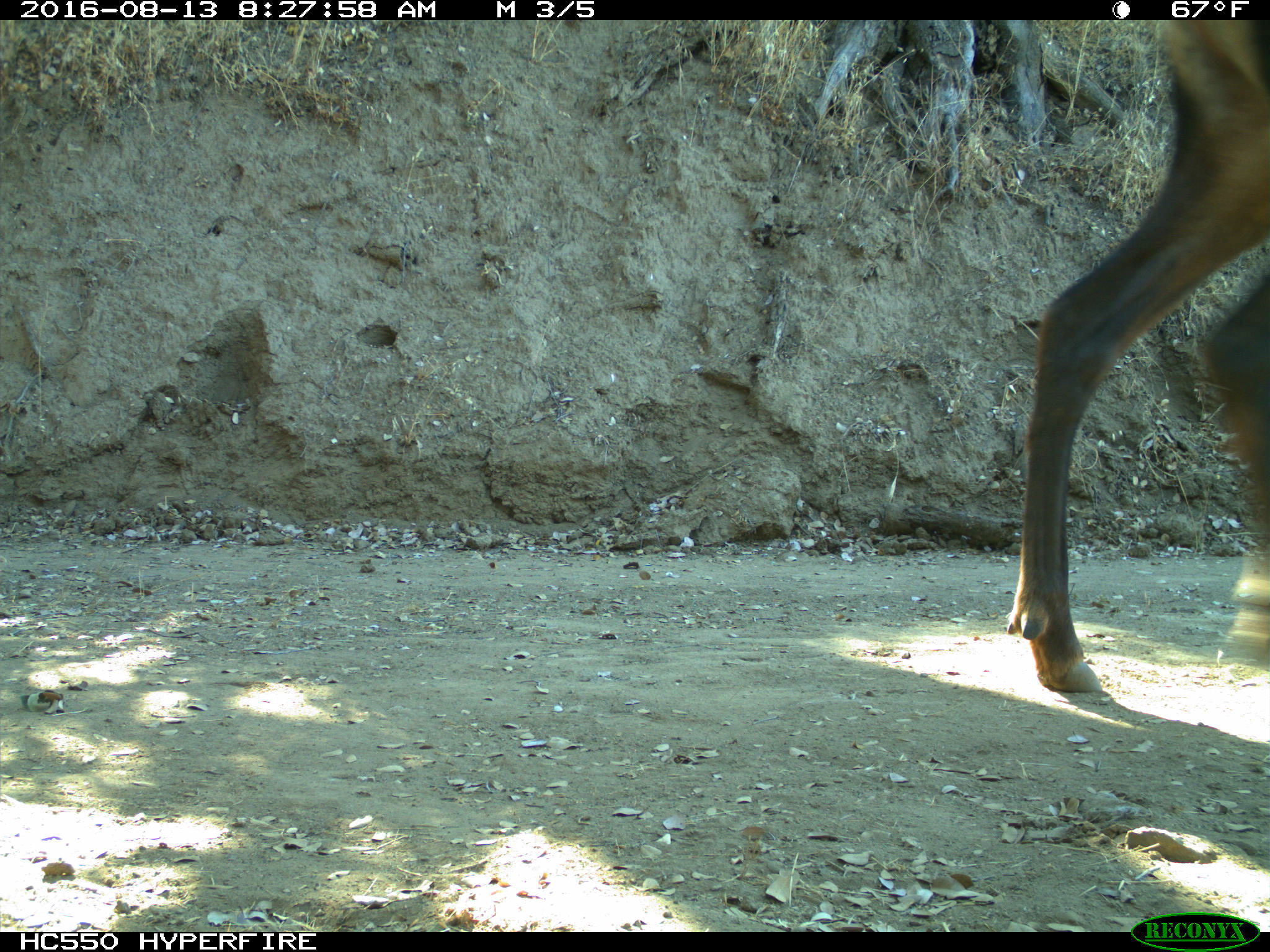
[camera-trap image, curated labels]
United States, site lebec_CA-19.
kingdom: Animalia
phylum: Chordata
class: Mammalia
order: Artiodactyla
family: Cervidae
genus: Cervus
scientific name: Cervus canadensis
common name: elk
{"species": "Cervus canadensis (elk)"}